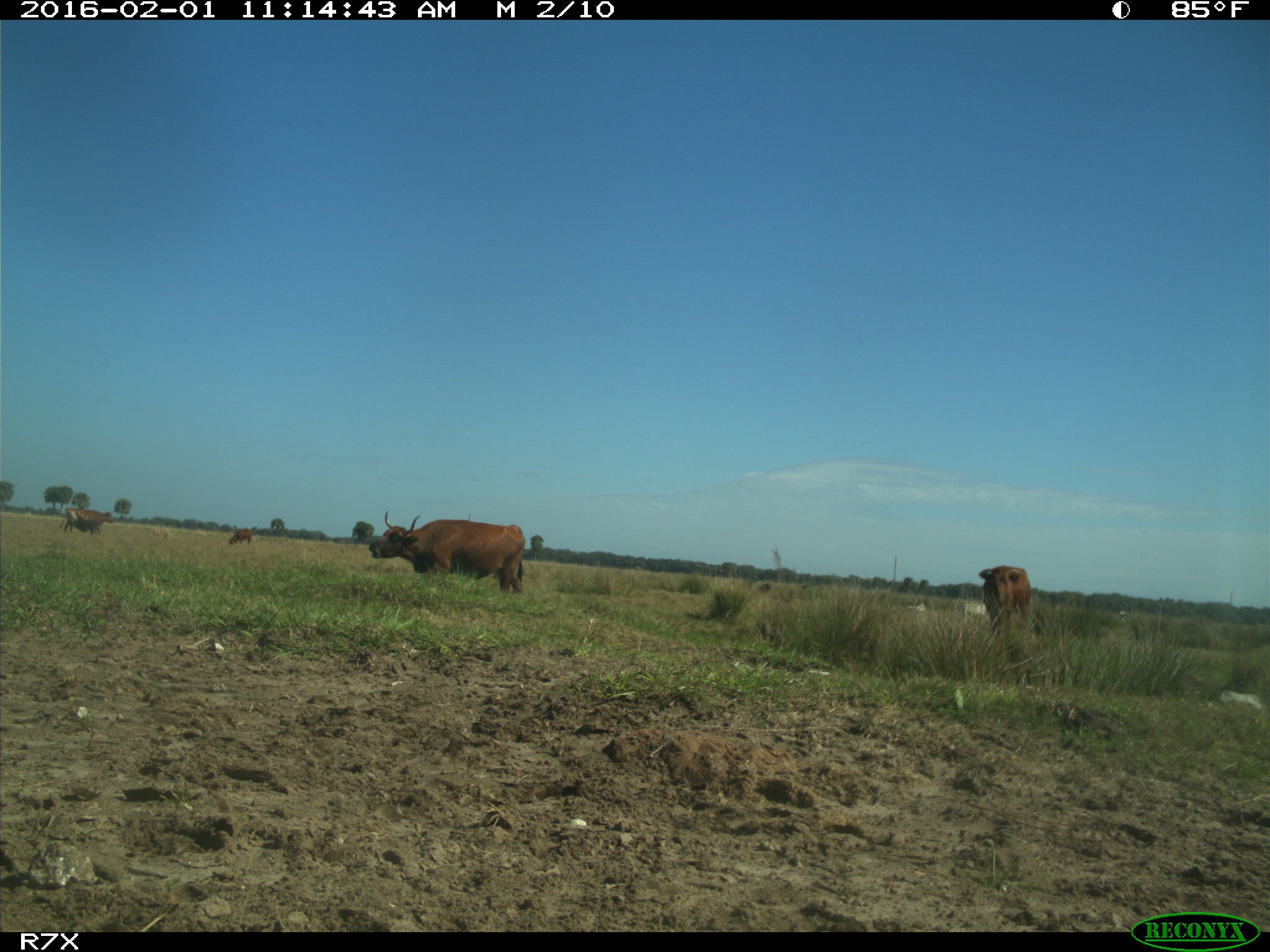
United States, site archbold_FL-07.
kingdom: Animalia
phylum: Chordata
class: Mammalia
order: Artiodactyla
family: Bovidae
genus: Bos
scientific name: Bos taurus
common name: domestic cow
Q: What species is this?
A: Bos taurus (domestic cow).